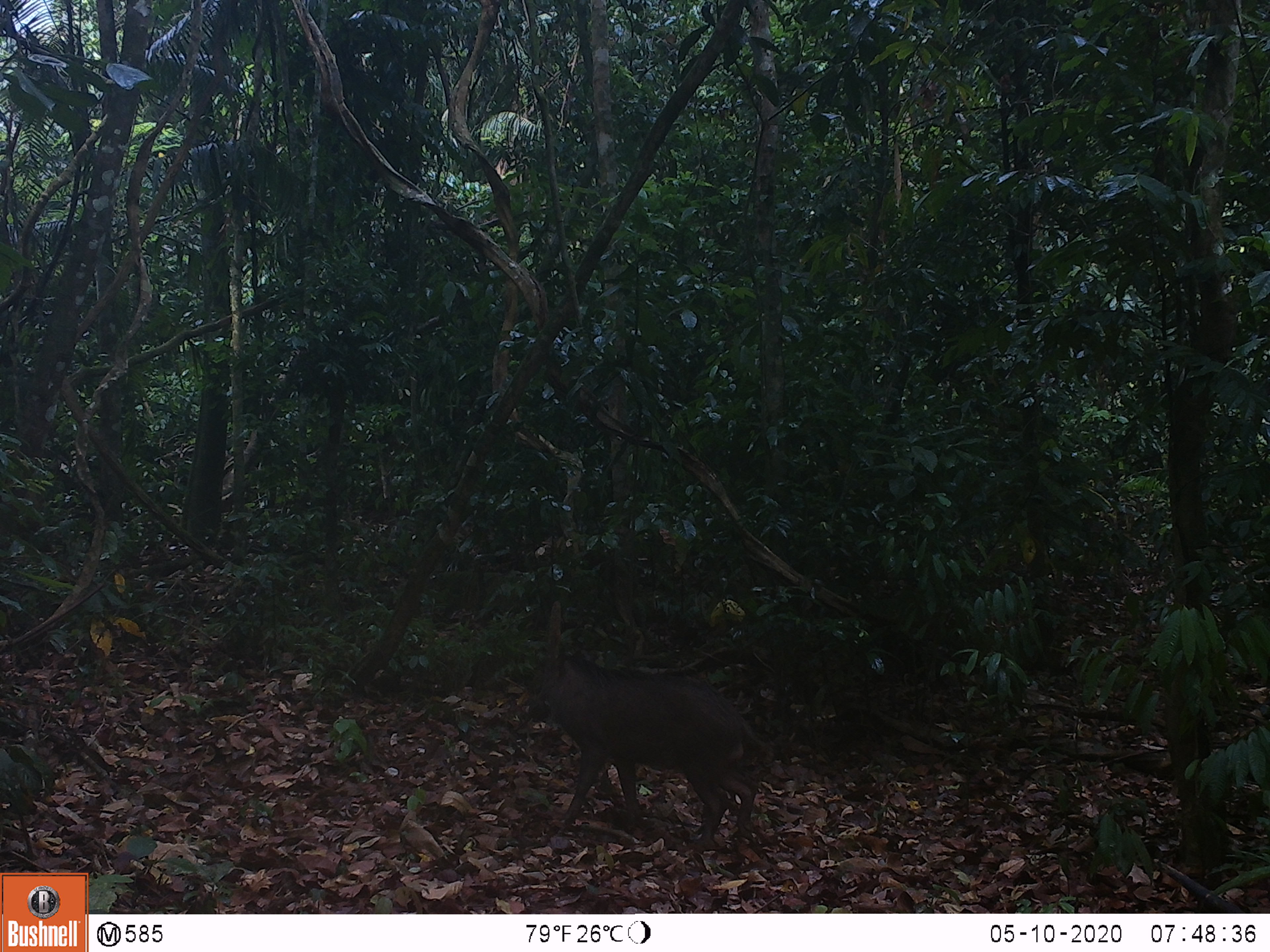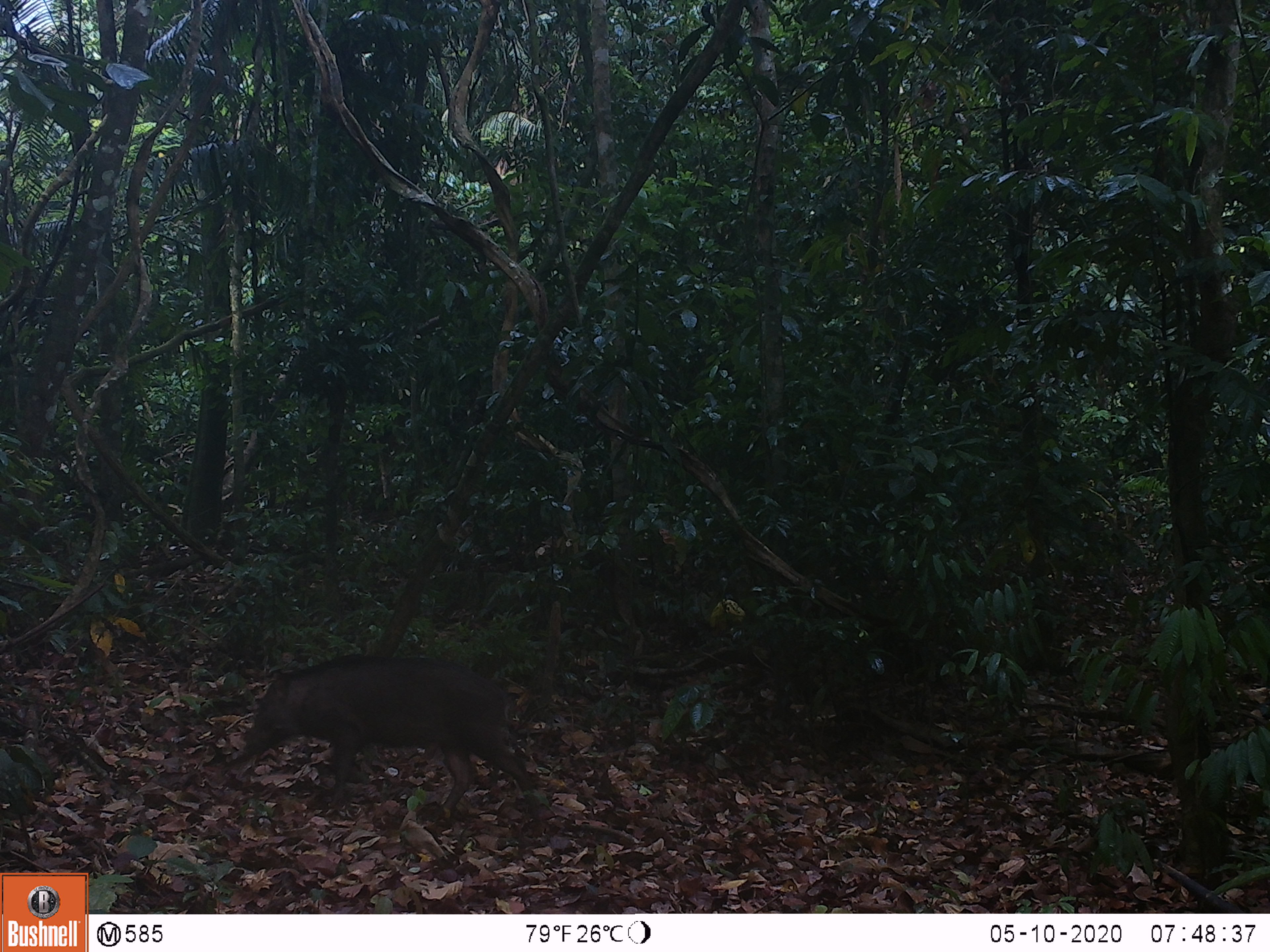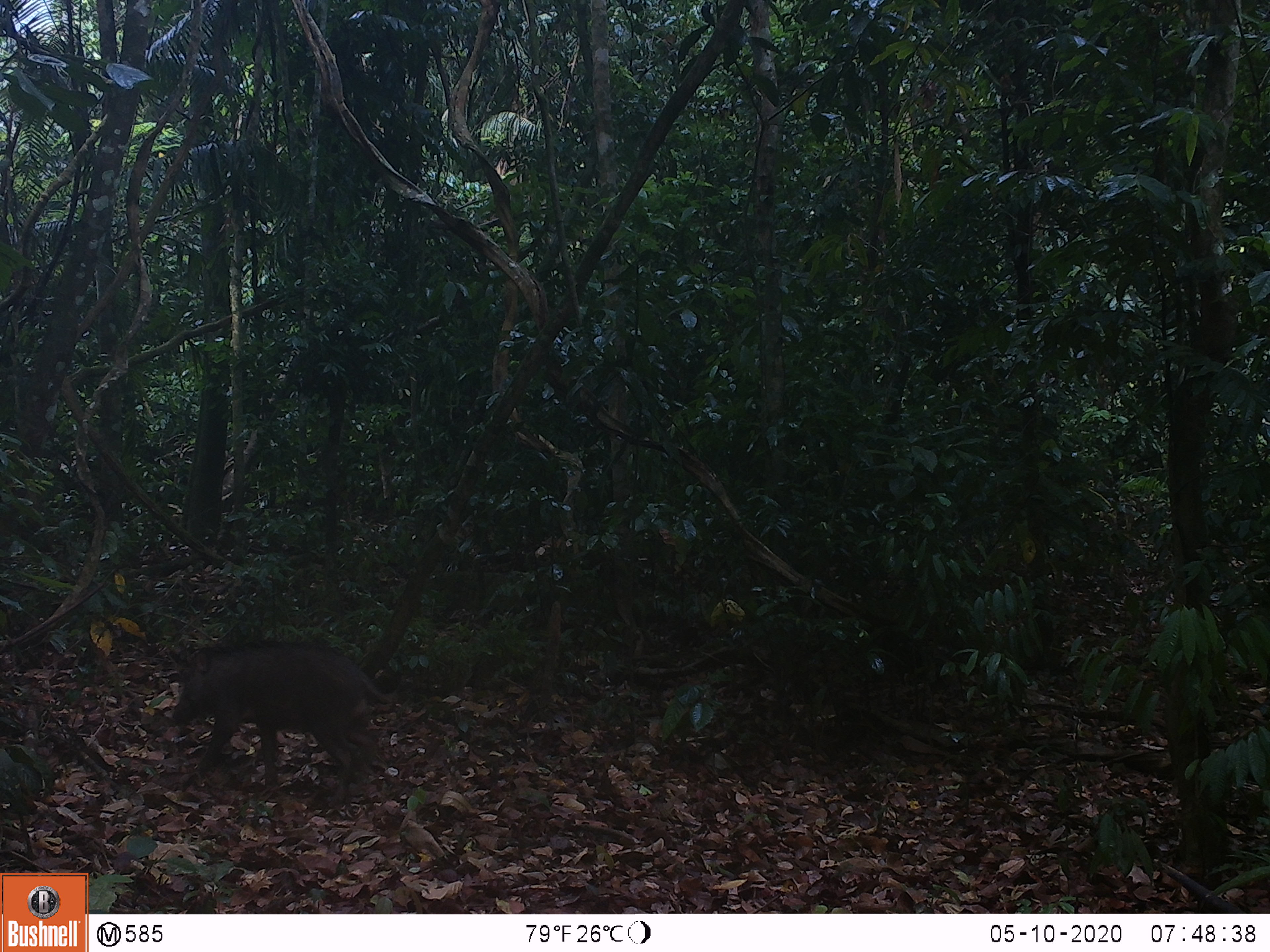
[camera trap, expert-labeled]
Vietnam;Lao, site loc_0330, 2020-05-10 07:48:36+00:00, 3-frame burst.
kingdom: Animalia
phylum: Chordata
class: Mammalia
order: Artiodactyla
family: Suidae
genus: Sus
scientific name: Sus scrofa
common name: eurasian wild pig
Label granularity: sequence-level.